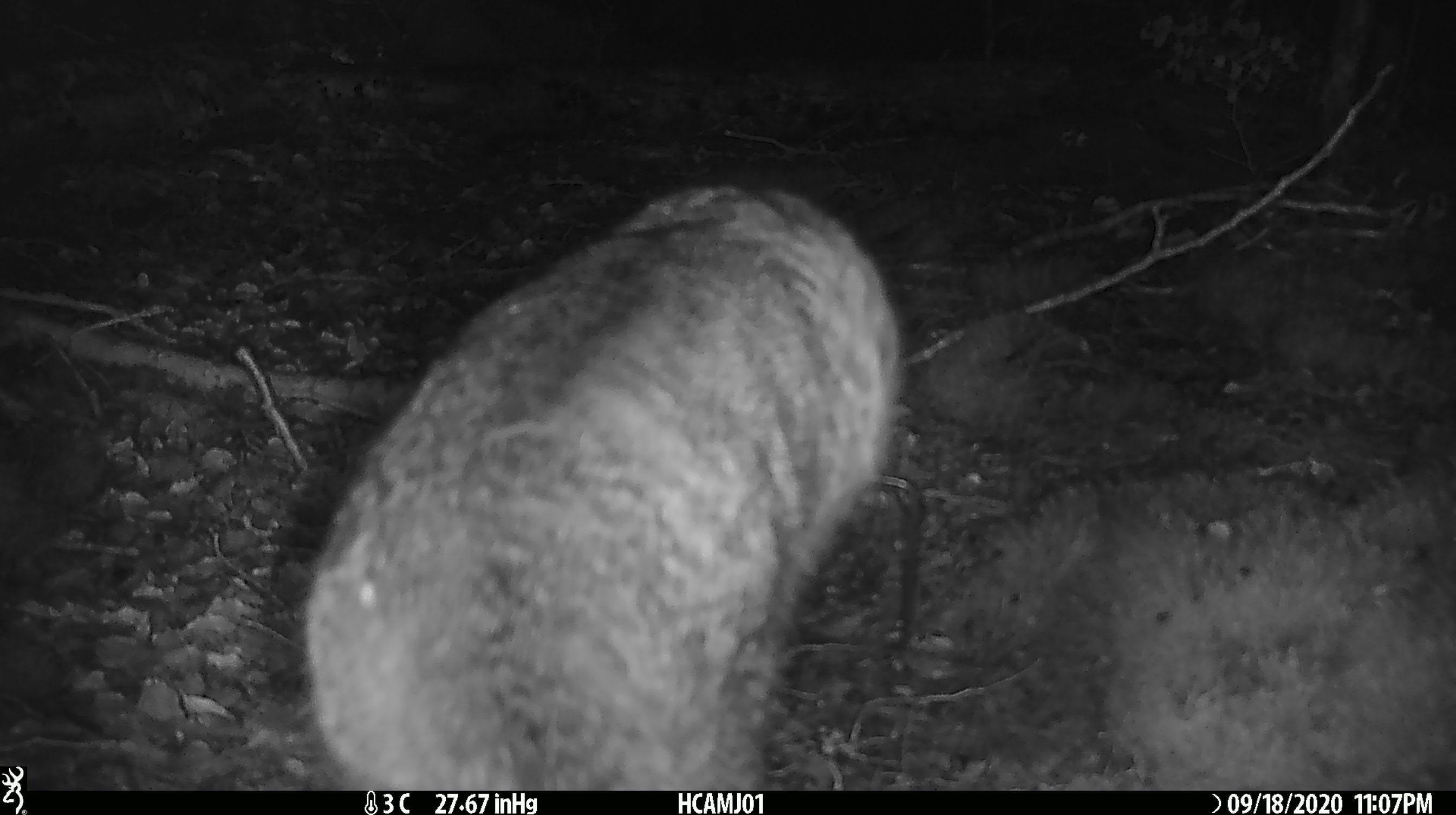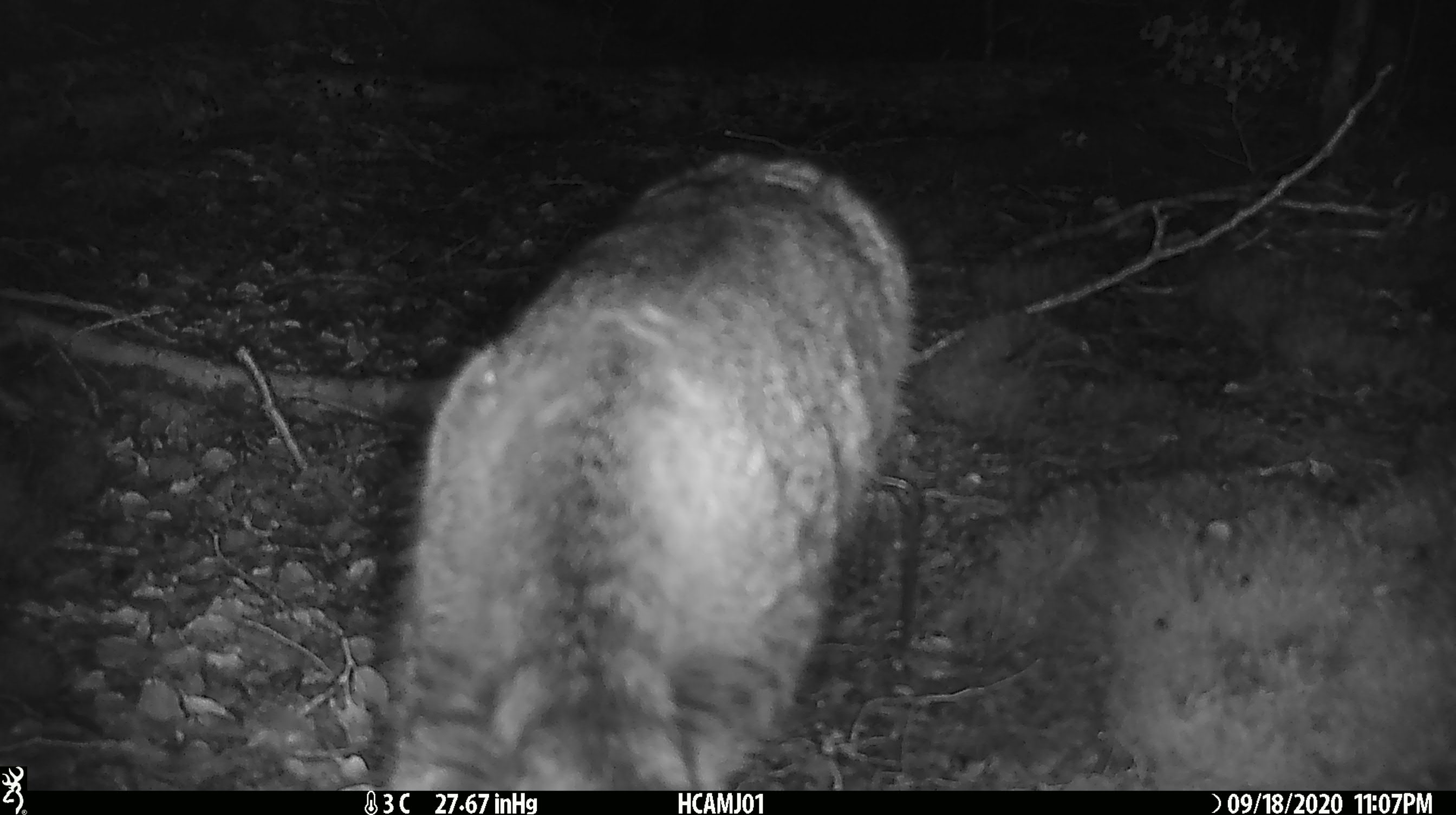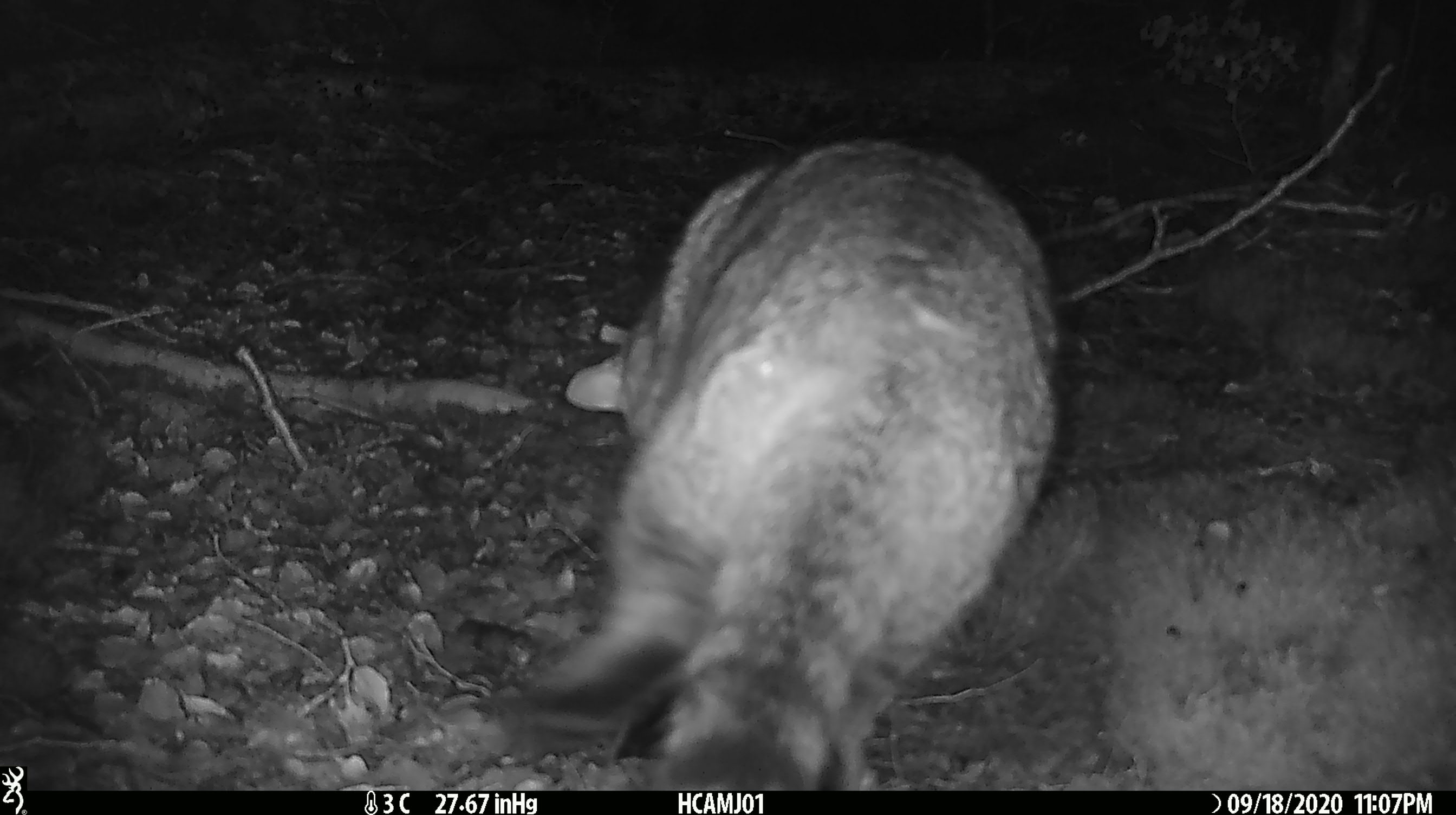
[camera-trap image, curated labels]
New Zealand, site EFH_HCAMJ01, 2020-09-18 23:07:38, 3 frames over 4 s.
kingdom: Animalia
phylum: Chordata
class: Mammalia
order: Carnivora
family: Felidae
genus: Felis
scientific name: Felis catus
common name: domestic cat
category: cat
Cat (domestic cat) (Felis catus).